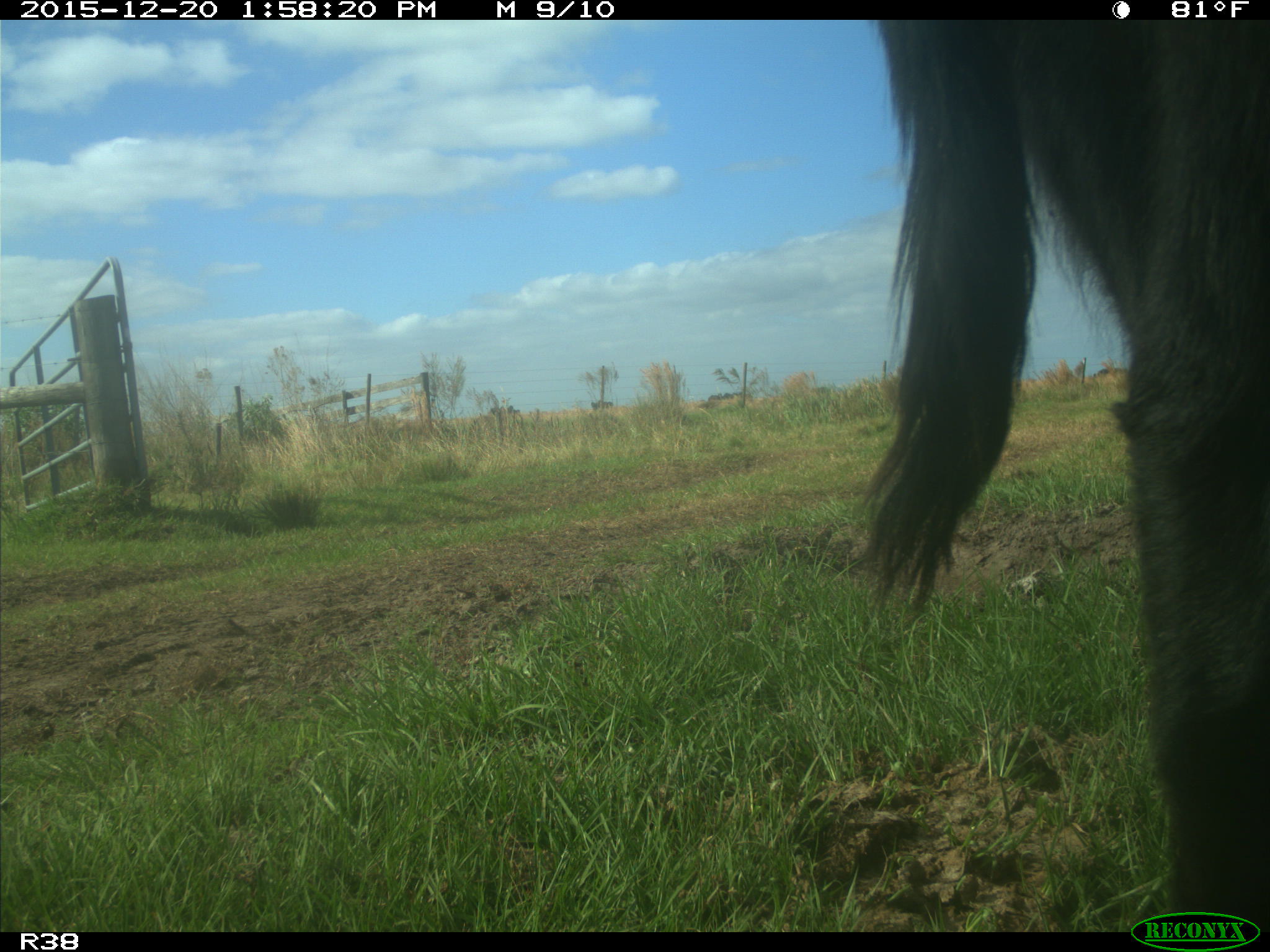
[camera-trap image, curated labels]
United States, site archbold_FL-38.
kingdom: Animalia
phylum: Chordata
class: Mammalia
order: Artiodactyla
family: Bovidae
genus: Bos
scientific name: Bos taurus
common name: domestic cow